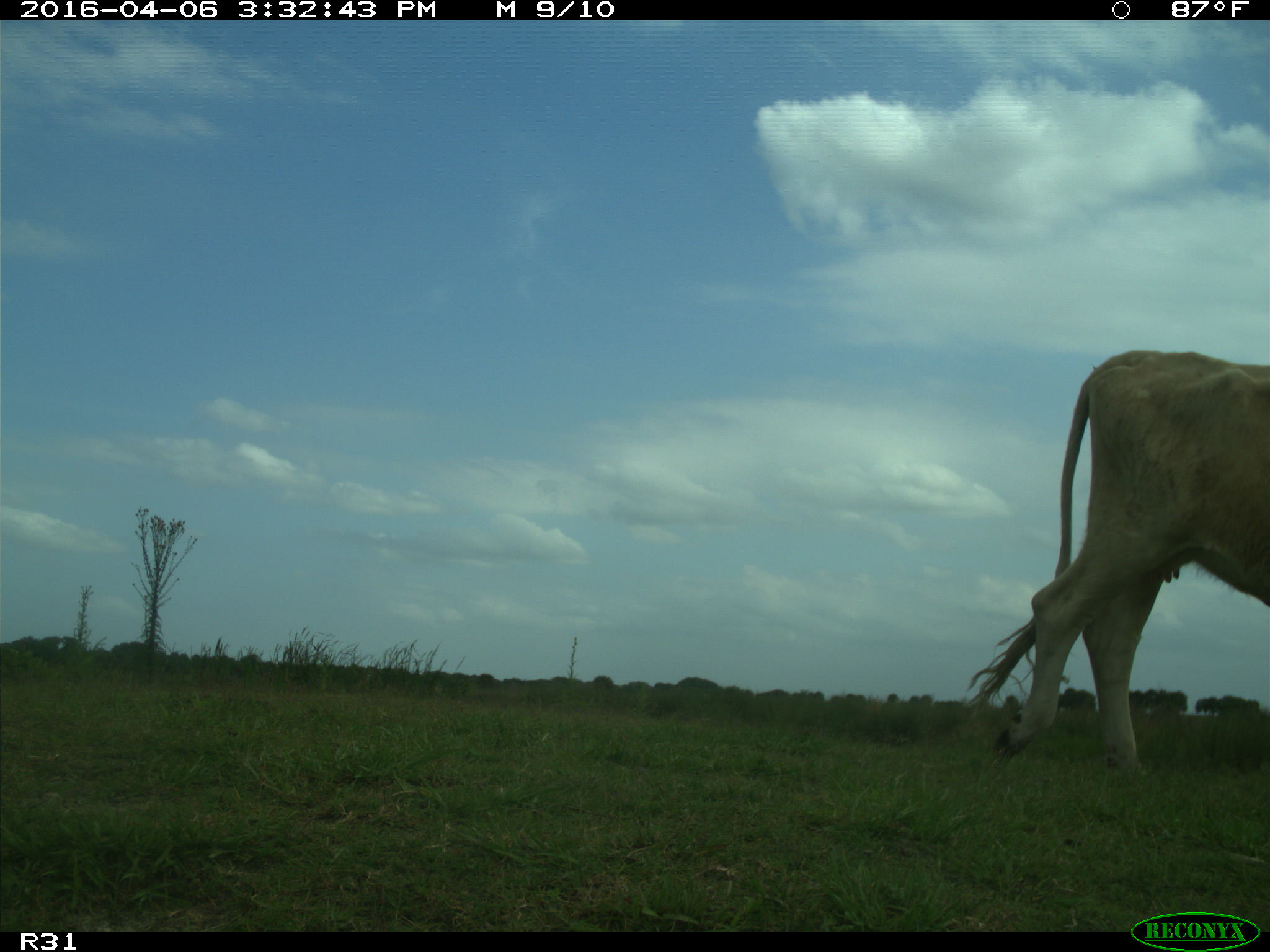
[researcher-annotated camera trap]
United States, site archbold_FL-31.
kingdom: Animalia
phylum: Chordata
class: Mammalia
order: Artiodactyla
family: Bovidae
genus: Bos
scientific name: Bos taurus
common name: domestic cow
Bos taurus (domestic cow).